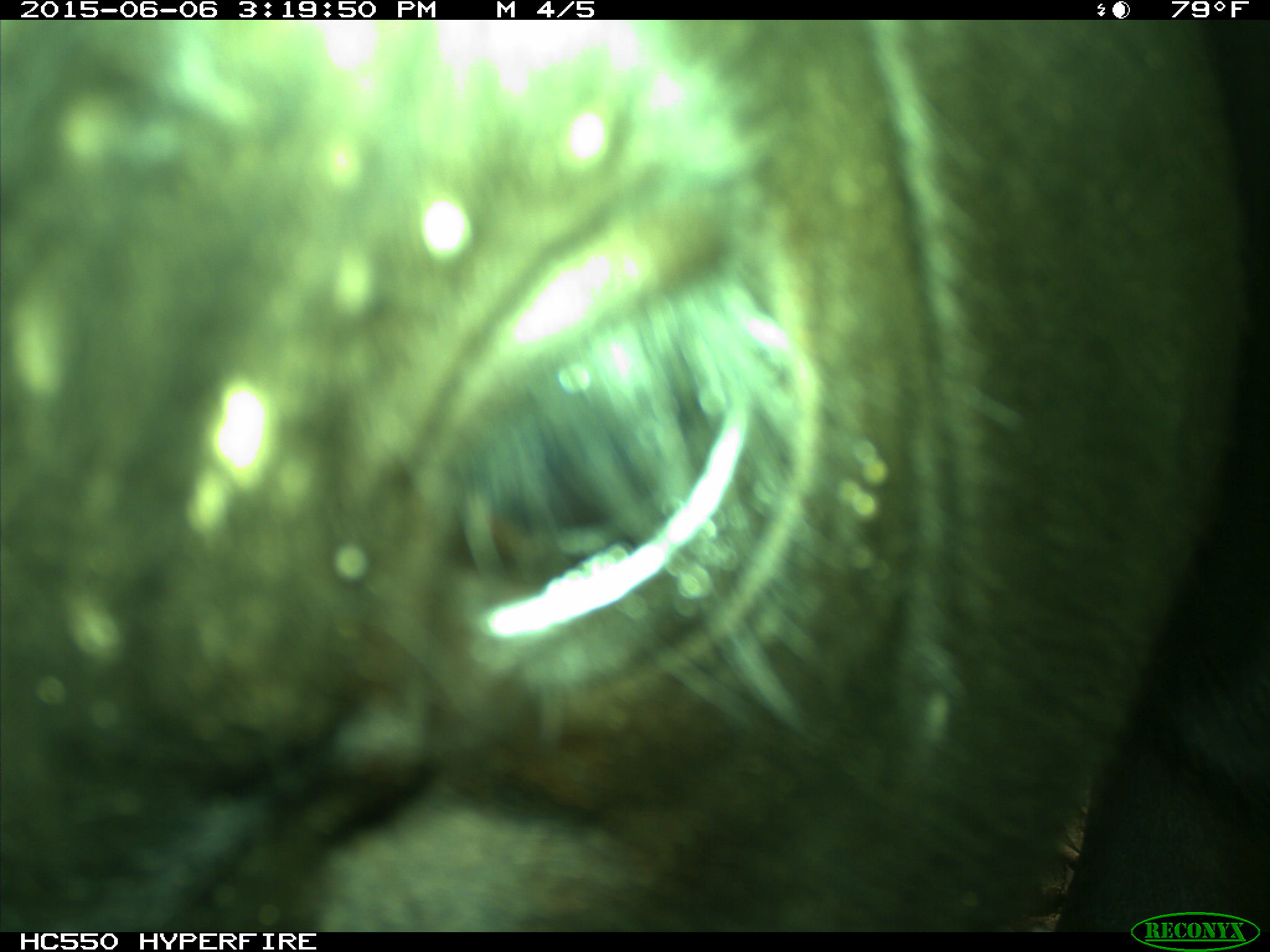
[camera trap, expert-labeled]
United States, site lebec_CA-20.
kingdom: Animalia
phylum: Chordata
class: Mammalia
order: Artiodactyla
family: Bovidae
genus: Bos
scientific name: Bos taurus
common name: domestic cow